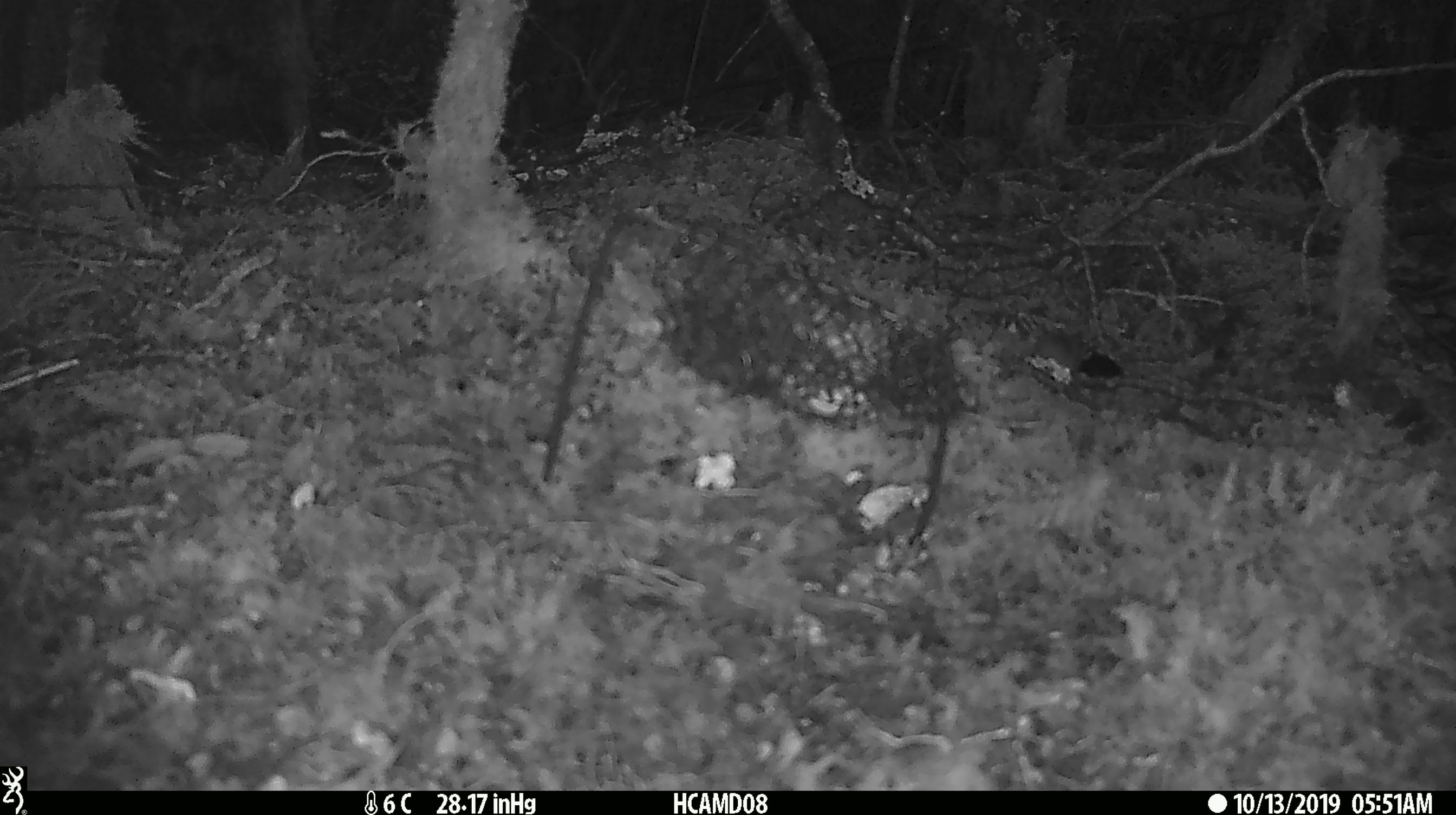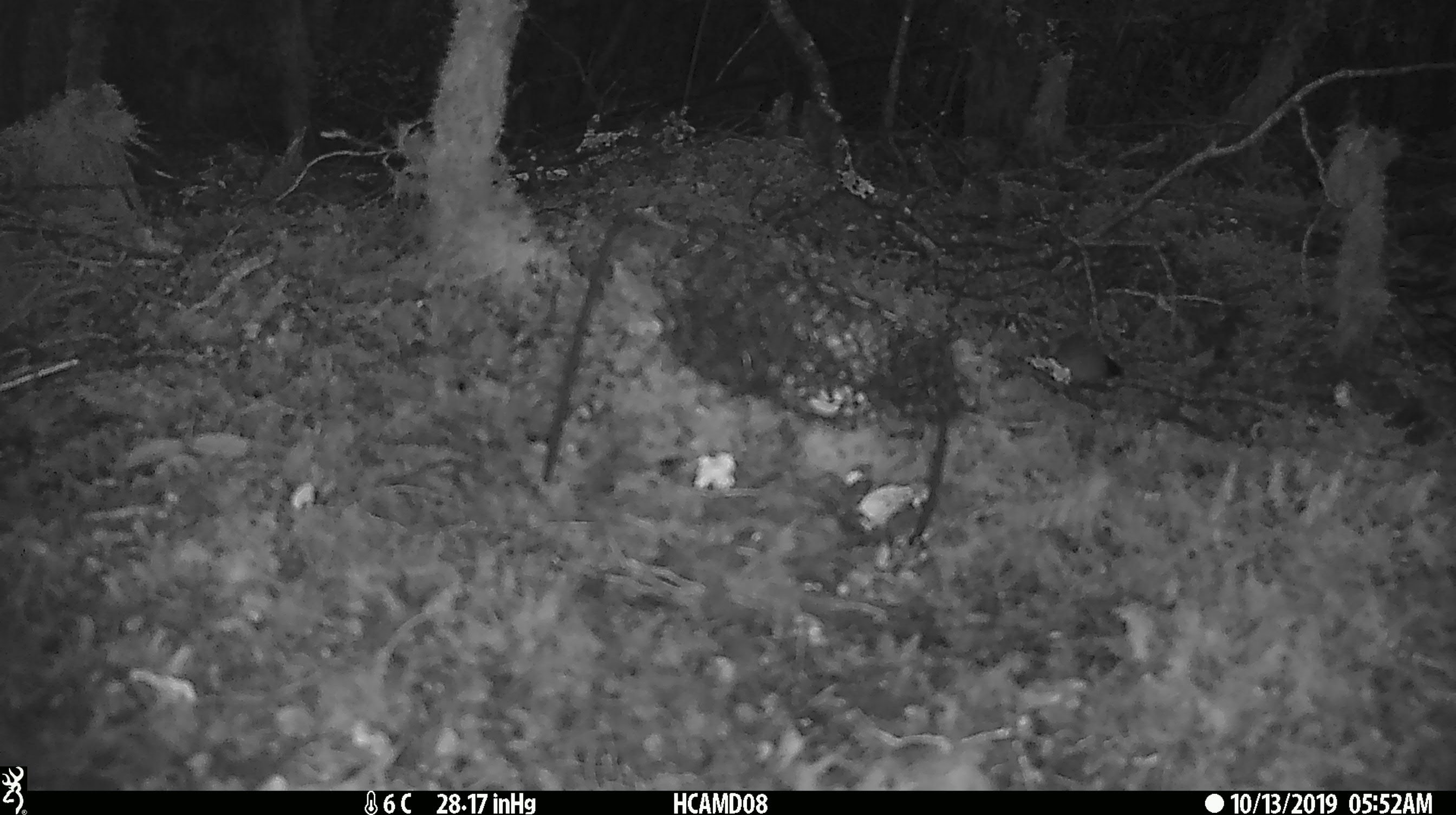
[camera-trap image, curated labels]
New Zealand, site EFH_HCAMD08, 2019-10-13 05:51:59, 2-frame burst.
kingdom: Animalia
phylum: Chordata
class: Mammalia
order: Rodentia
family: Muridae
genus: Mus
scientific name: Mus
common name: mouse